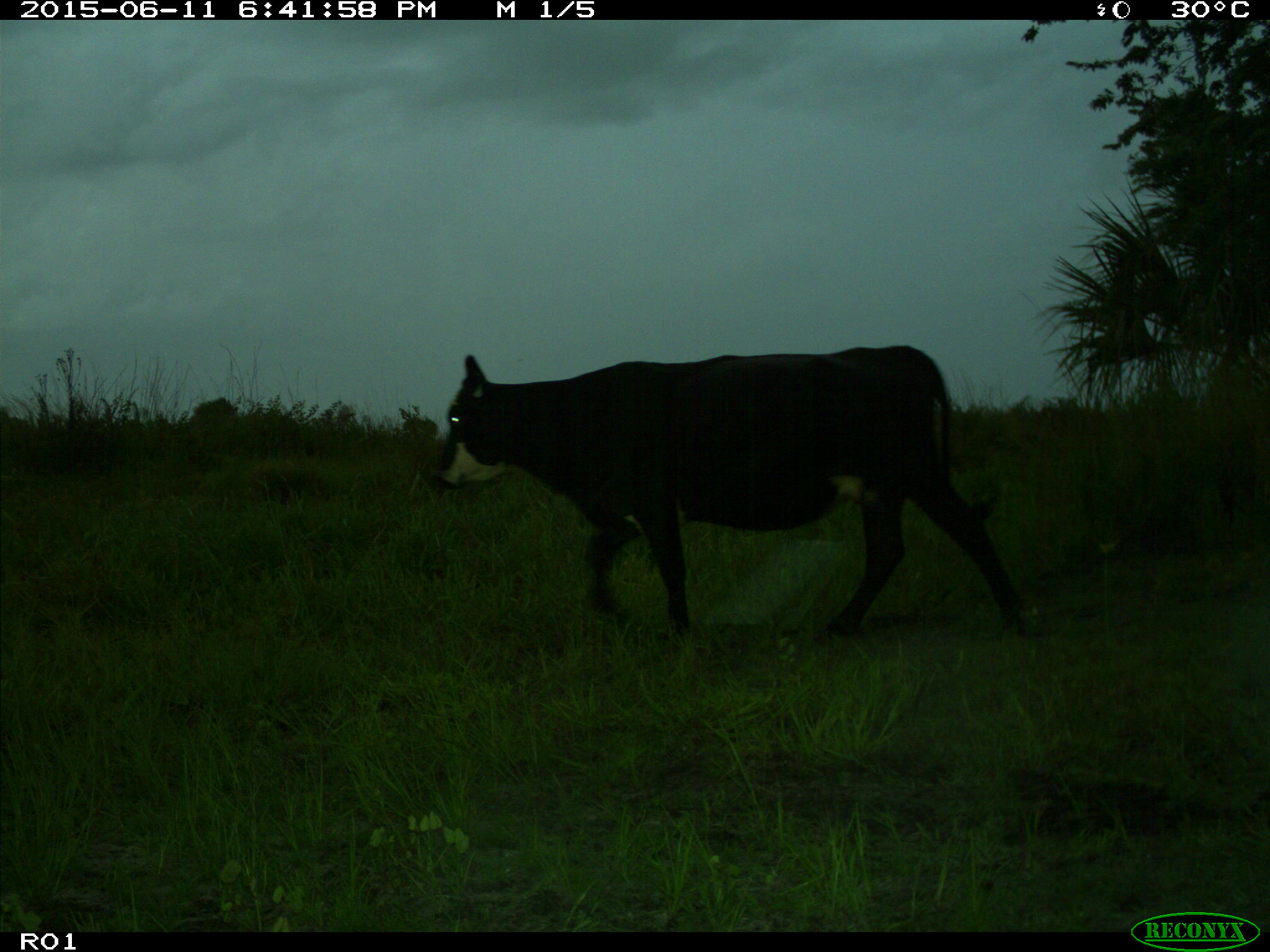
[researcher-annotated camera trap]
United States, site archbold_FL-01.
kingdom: Animalia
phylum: Chordata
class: Mammalia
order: Artiodactyla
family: Bovidae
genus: Bos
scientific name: Bos taurus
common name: domestic cow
Bos taurus (domestic cow).